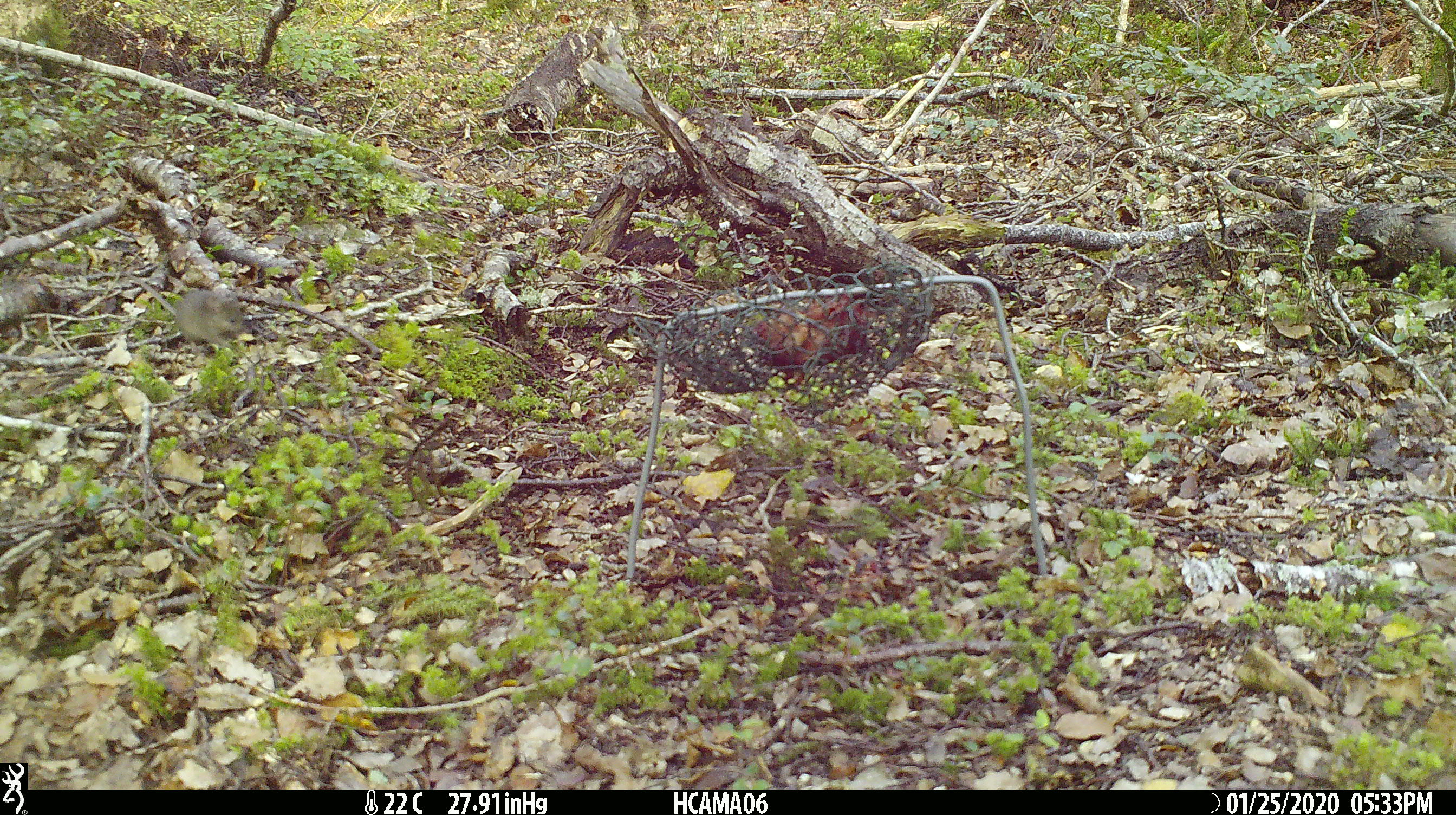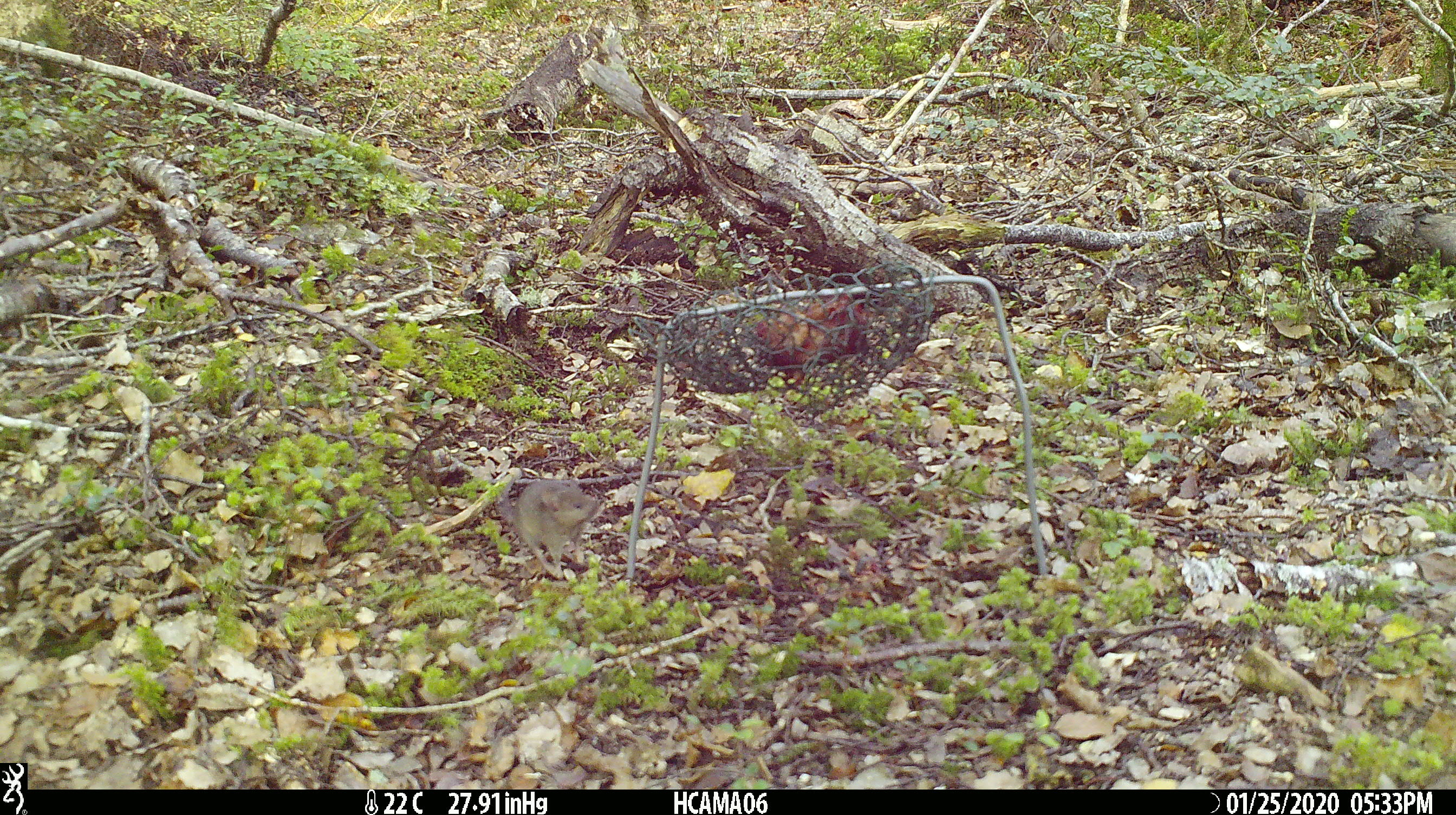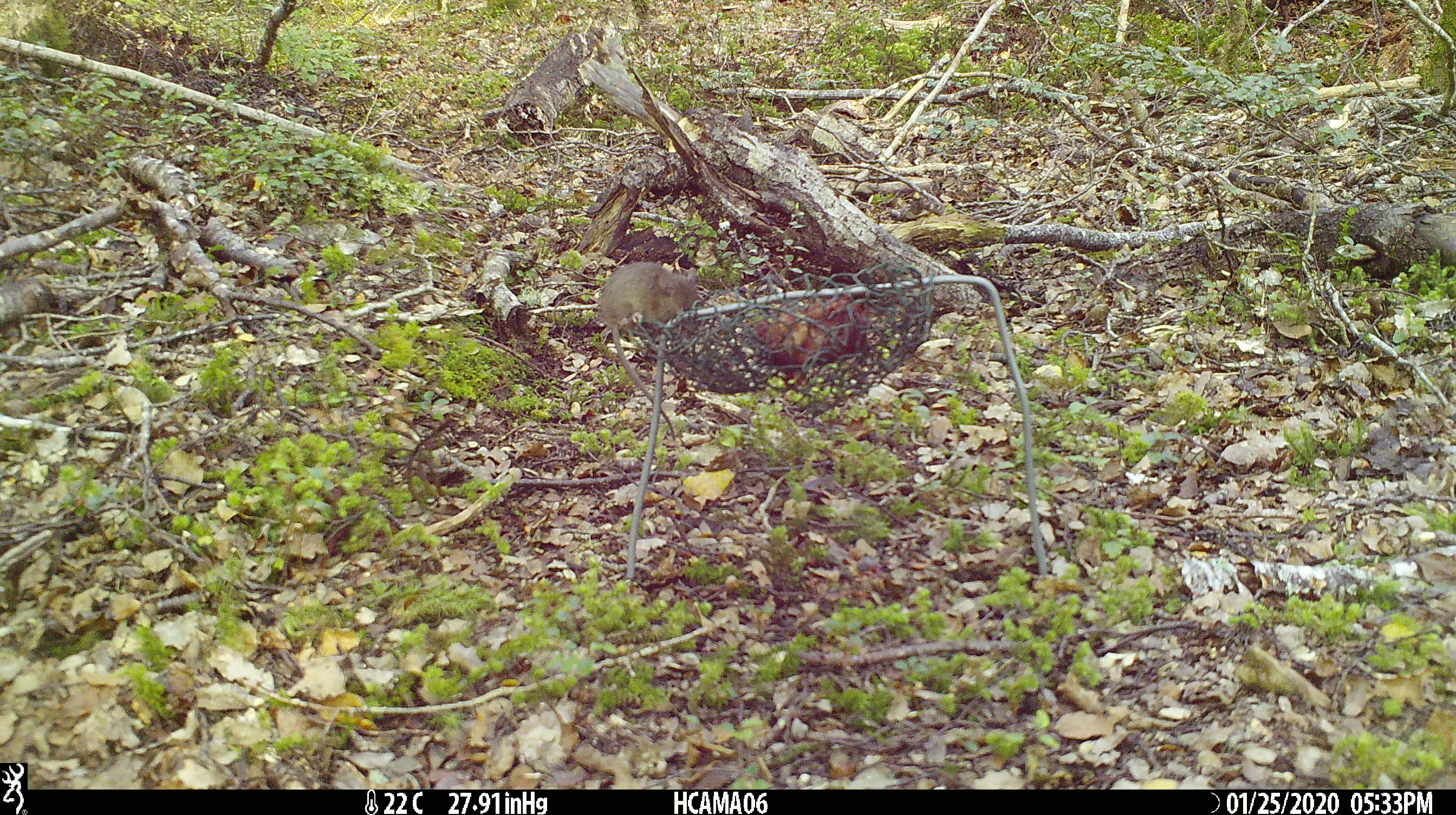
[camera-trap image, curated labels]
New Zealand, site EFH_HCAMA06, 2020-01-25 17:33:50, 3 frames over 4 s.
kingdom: Animalia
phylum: Chordata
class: Mammalia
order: Rodentia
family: Muridae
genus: Mus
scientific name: Mus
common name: mouse